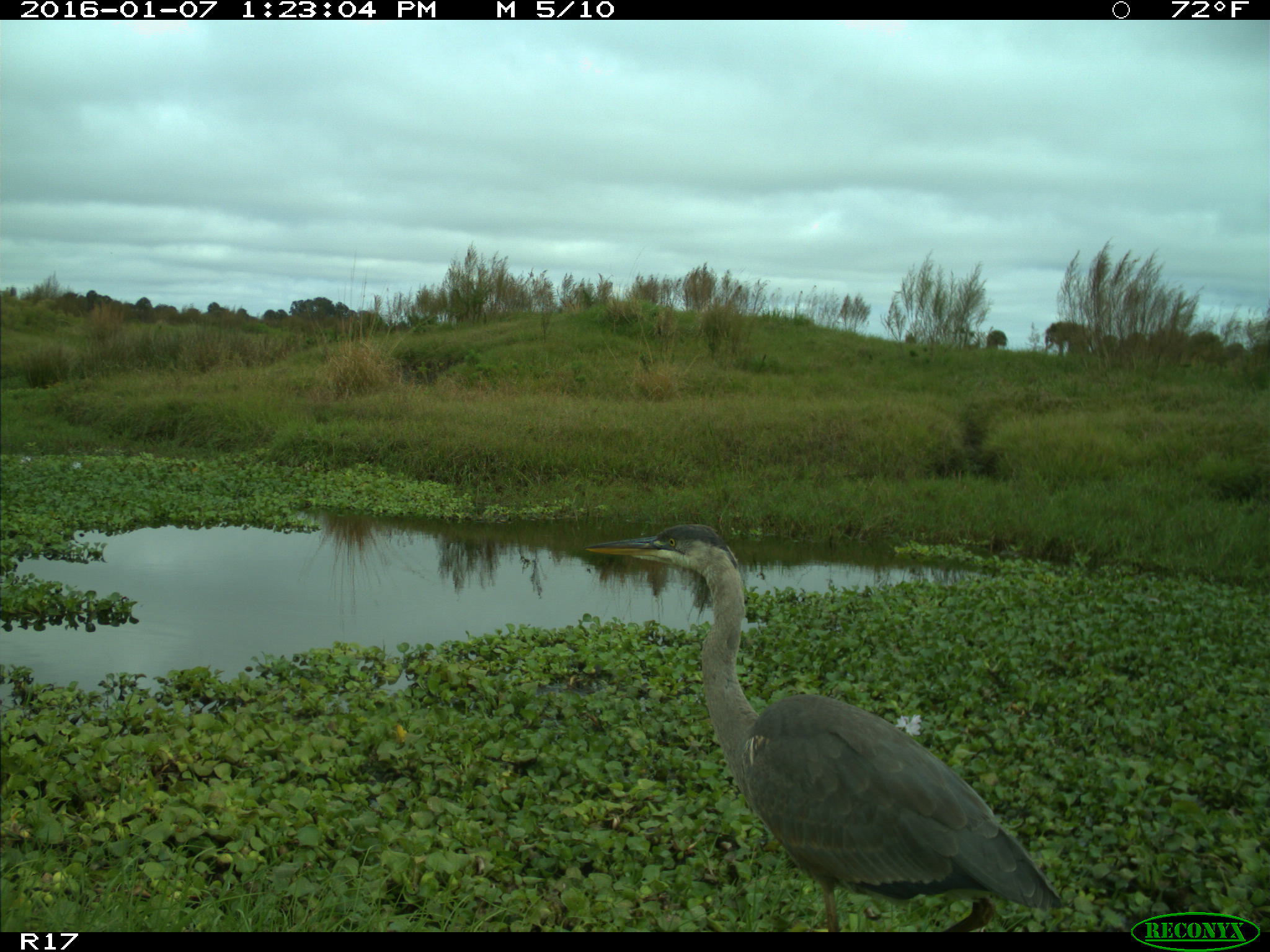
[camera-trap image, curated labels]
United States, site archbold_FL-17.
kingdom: Animalia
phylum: Chordata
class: Aves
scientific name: Aves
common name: birds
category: unidentified bird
Unidentified bird (birds) (Aves).